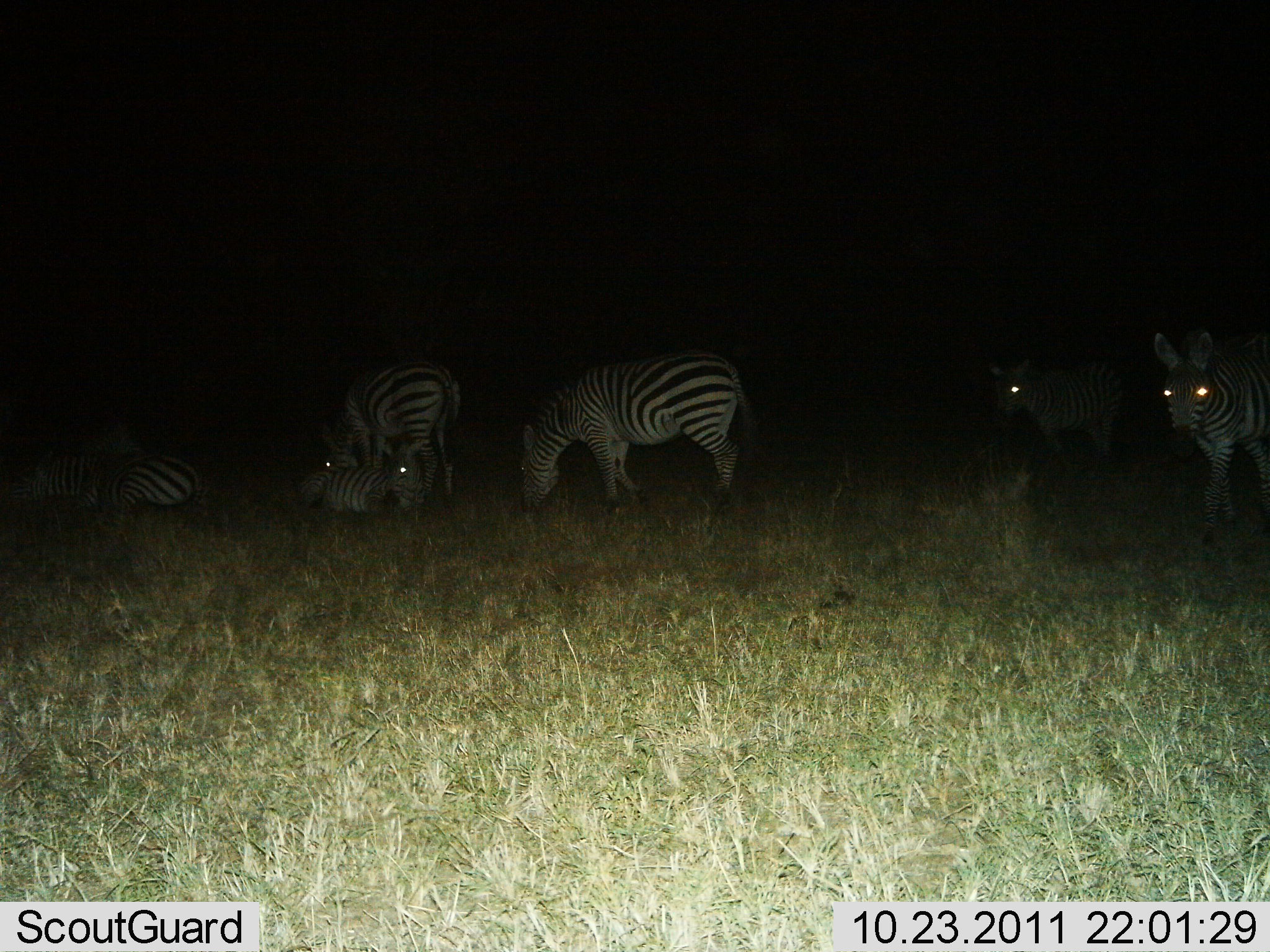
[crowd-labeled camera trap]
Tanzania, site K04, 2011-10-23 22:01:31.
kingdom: Animalia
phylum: Chordata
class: Mammalia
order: Perissodactyla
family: Equidae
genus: Equus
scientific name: Equus quagga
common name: plains zebra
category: zebra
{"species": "zebra (plains zebra) (Equus quagga)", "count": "7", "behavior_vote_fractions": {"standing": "69%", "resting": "100%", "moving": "38%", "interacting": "15%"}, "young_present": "23%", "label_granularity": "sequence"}